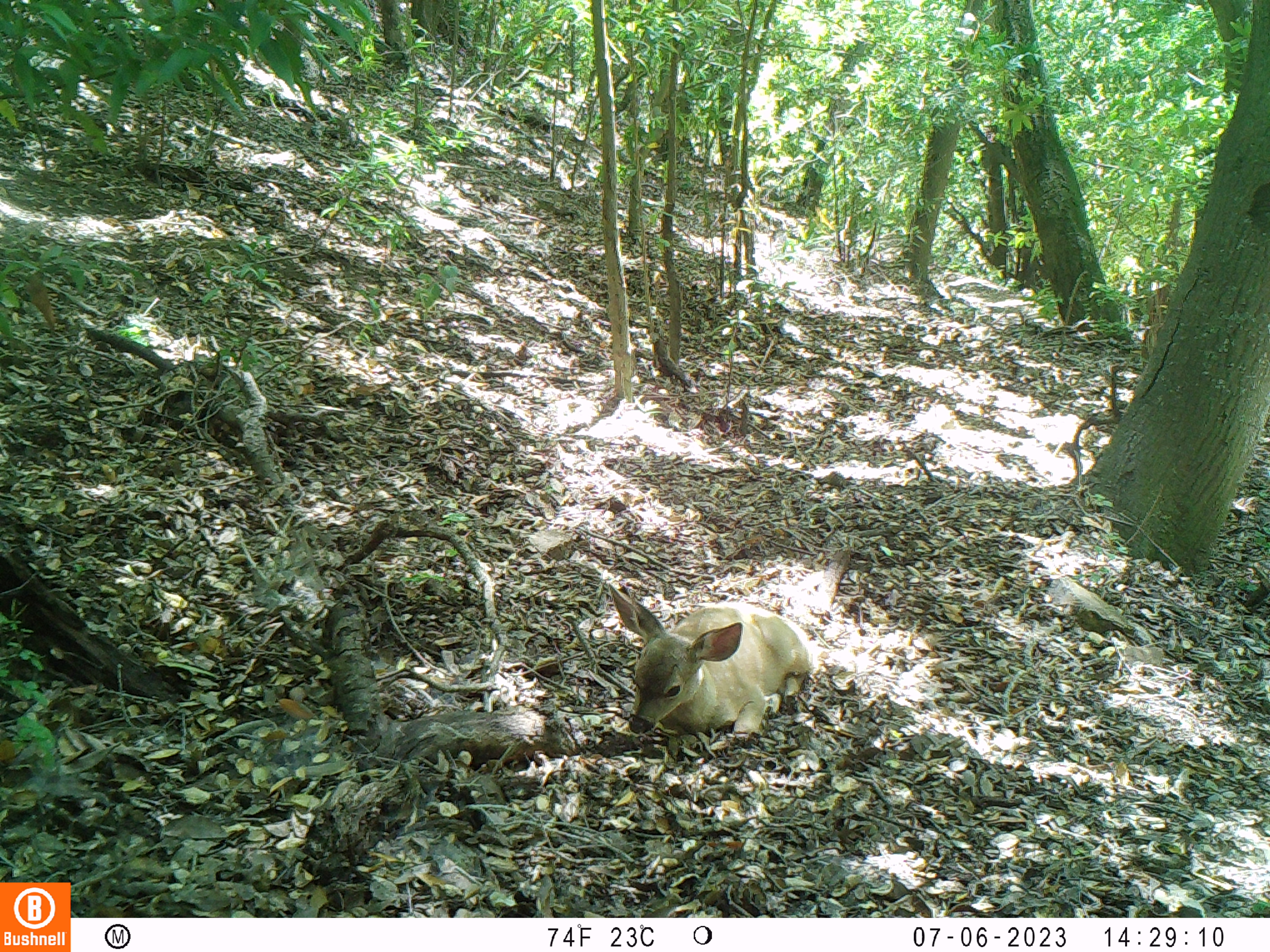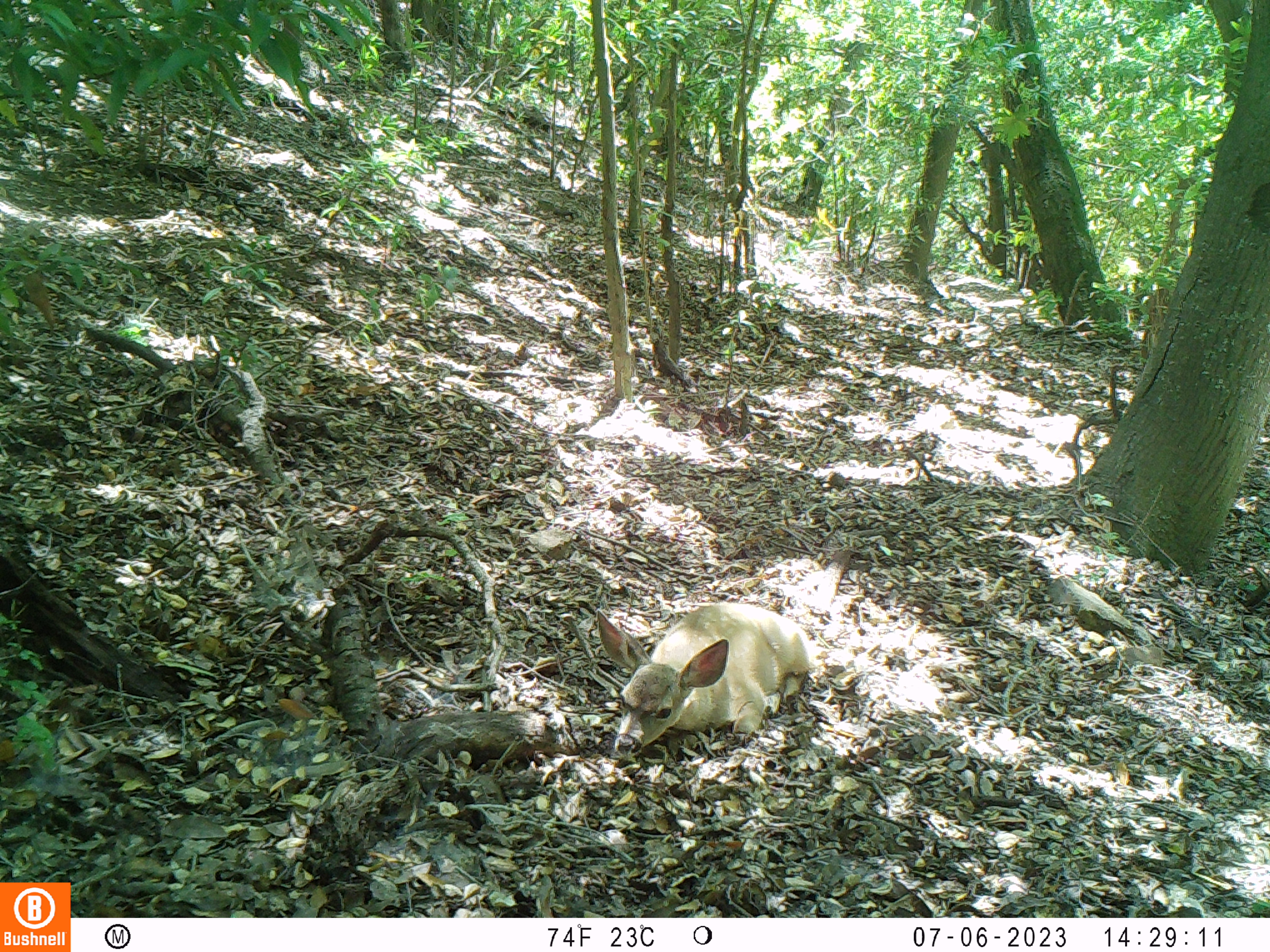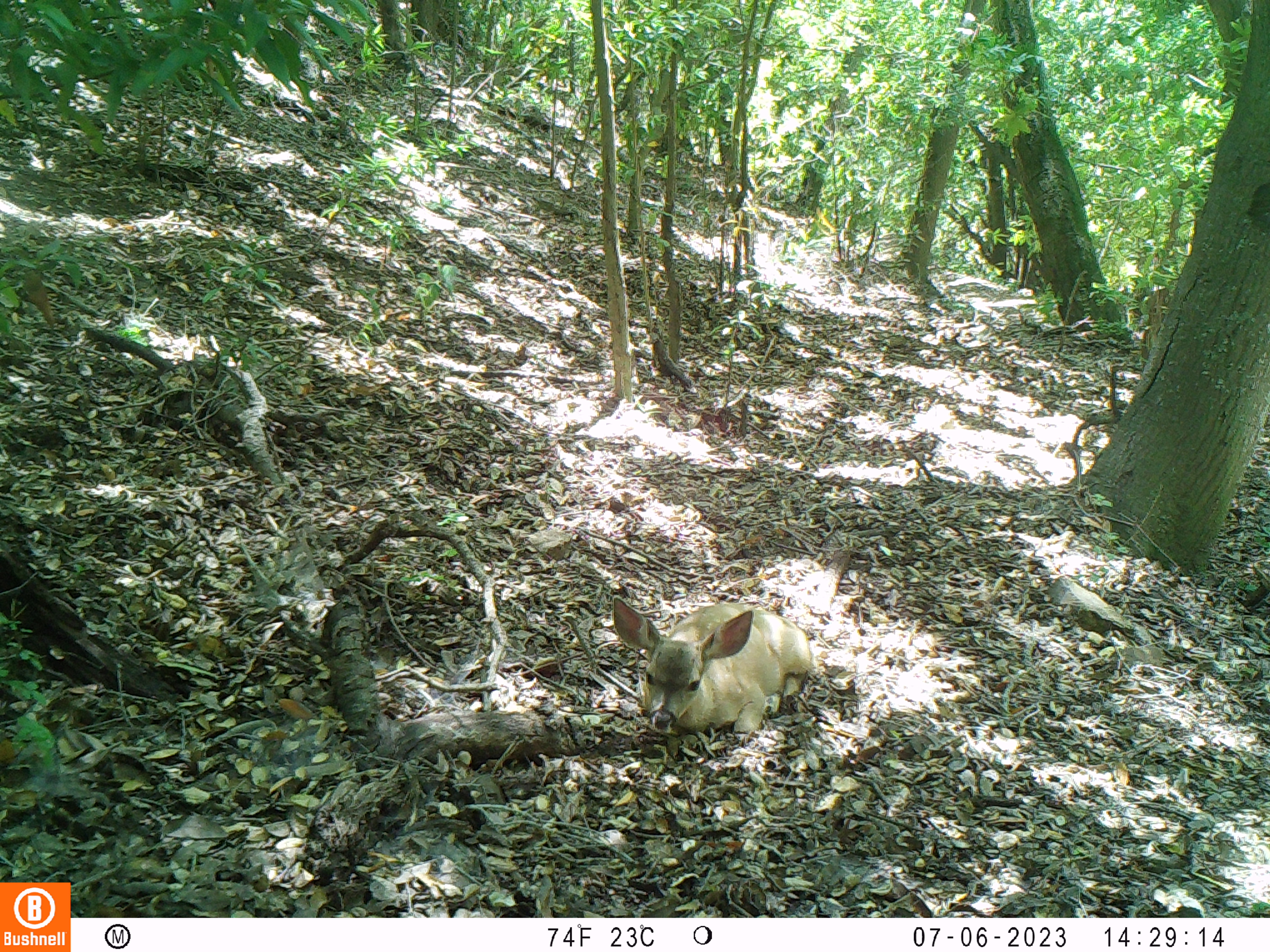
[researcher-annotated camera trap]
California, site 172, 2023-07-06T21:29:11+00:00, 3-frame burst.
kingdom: Animalia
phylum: Chordata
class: Mammalia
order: Artiodactyla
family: Cervidae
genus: Odocoileus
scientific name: Odocoileus hemionus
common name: mule deer